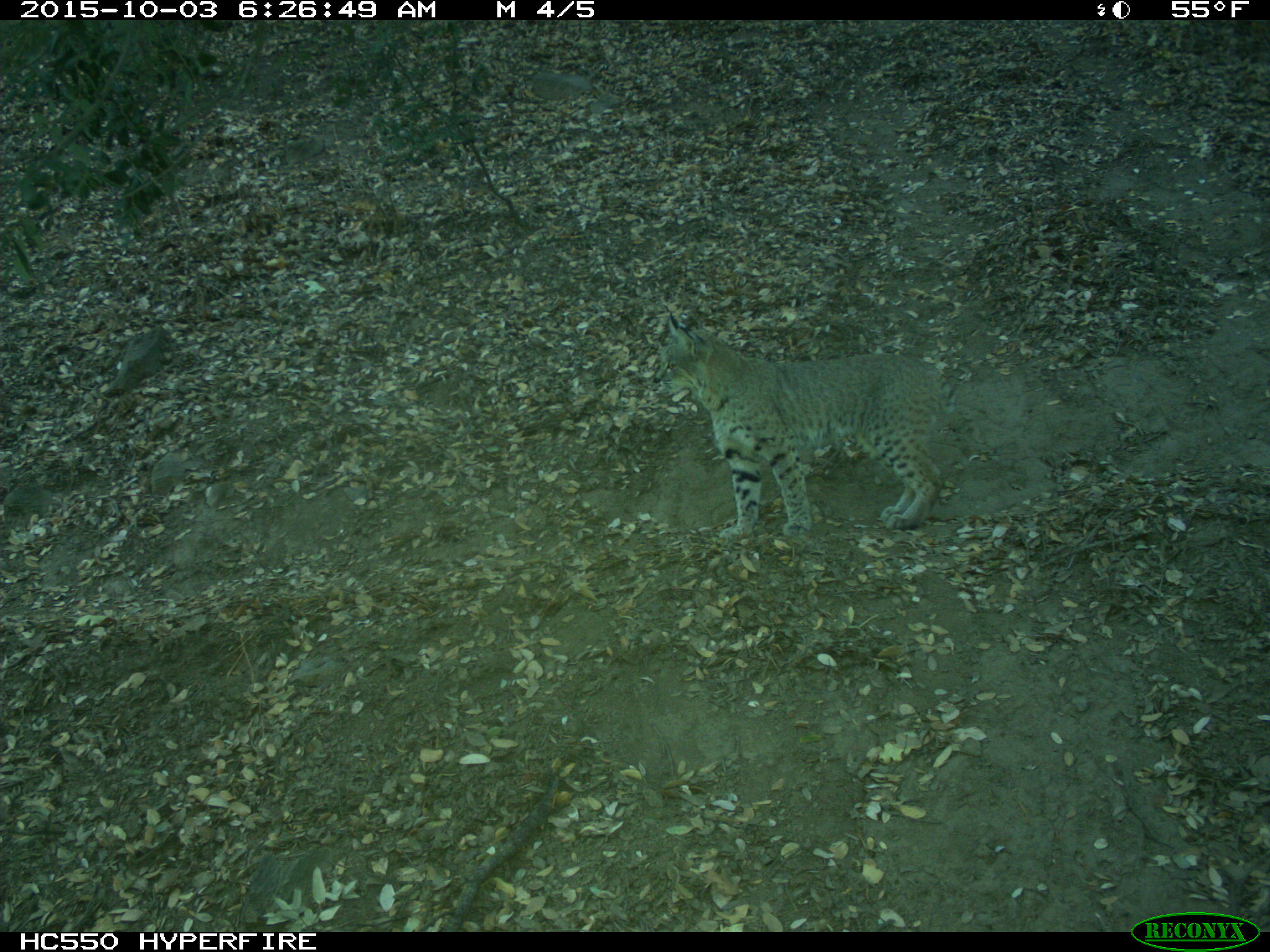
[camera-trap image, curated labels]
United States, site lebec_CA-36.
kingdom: Animalia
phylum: Chordata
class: Mammalia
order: Carnivora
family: Felidae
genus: Lynx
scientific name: Lynx rufus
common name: bobcat